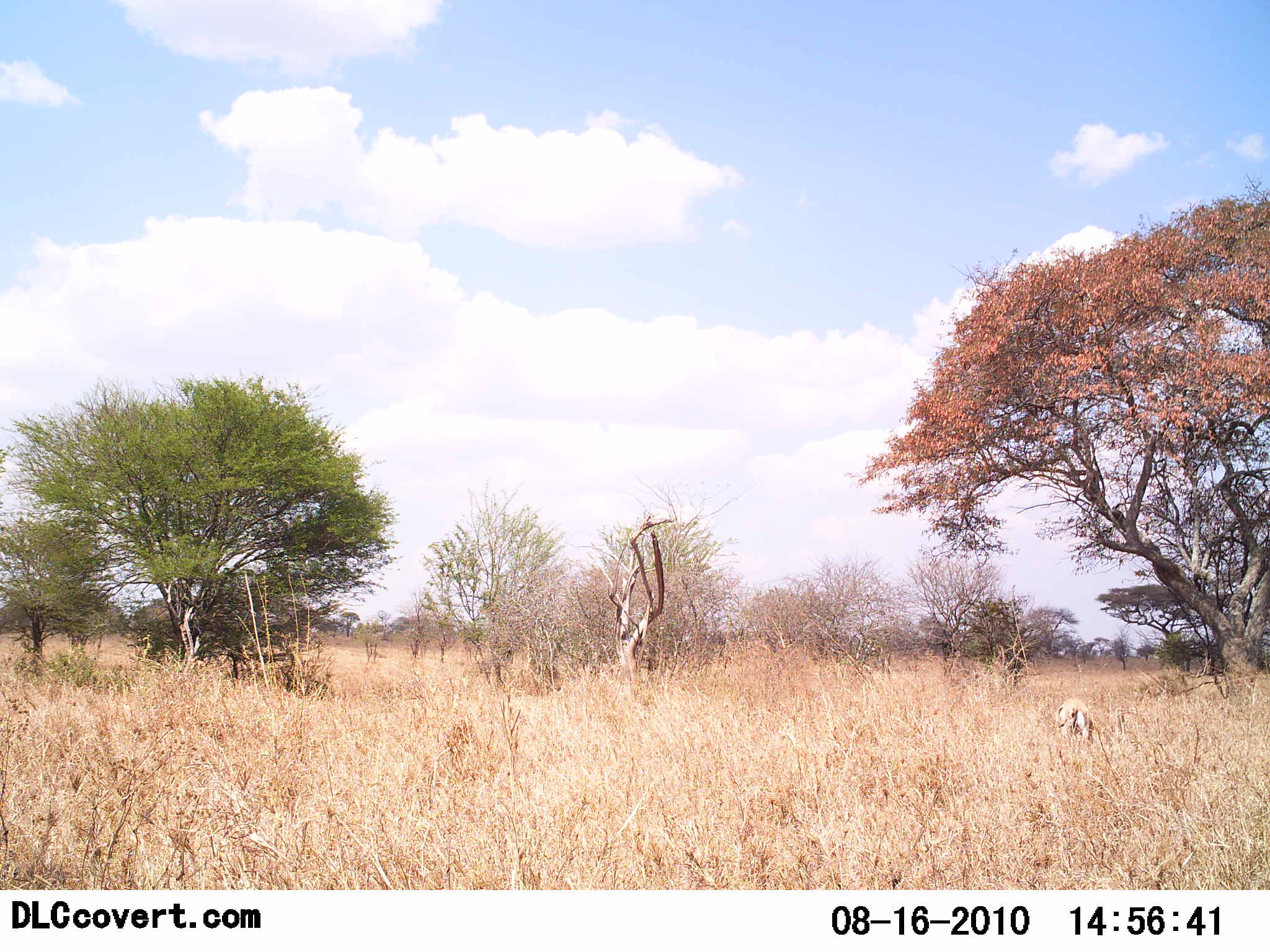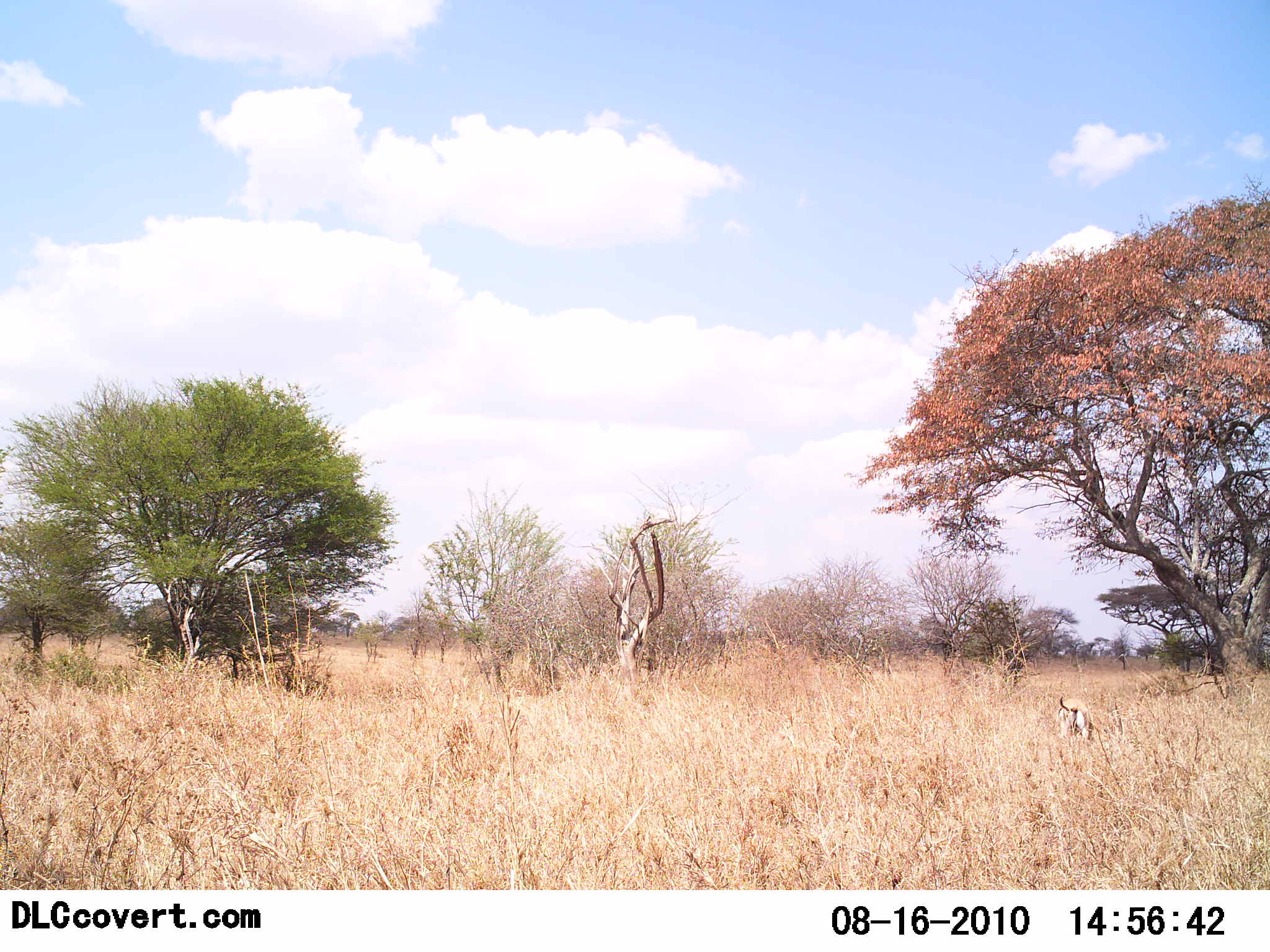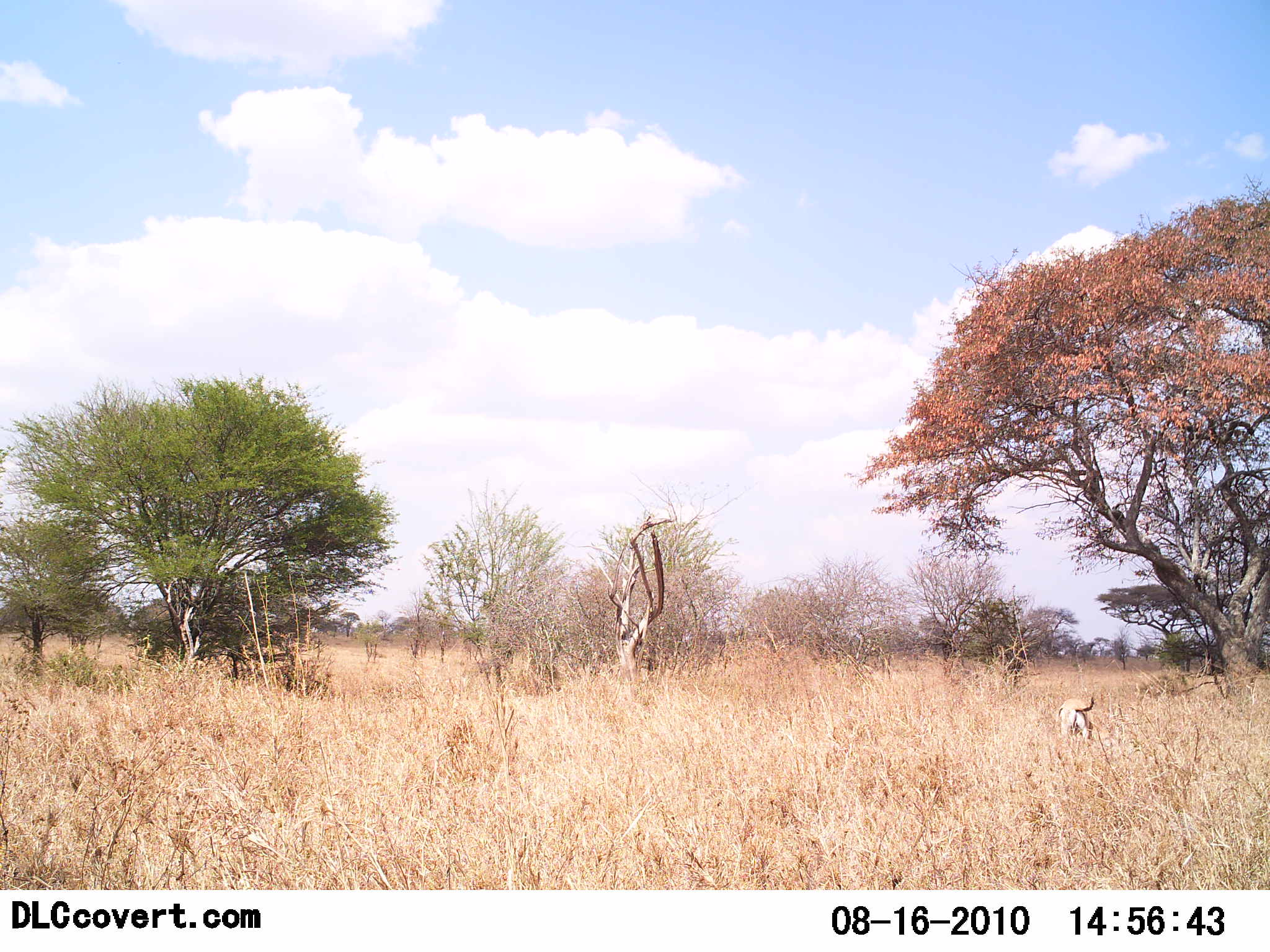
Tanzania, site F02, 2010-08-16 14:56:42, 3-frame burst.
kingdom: Animalia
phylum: Chordata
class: Mammalia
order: Carnivora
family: Felidae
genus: Panthera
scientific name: Panthera leo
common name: lion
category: lionfemale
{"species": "lionfemale (lion) (Panthera leo)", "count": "1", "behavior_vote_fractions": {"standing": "83%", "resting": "0%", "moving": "0%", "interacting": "0%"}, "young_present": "0%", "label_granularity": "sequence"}